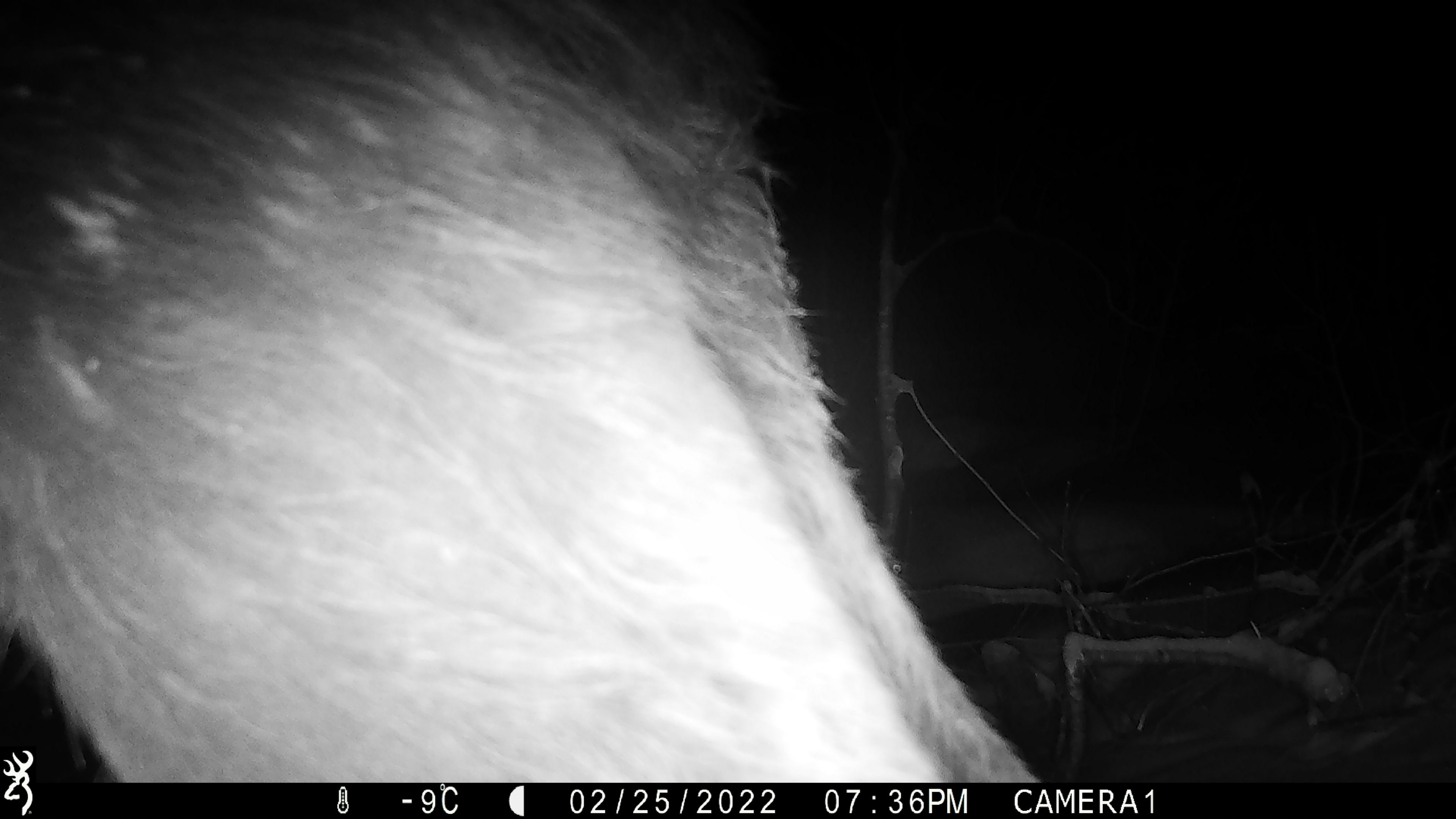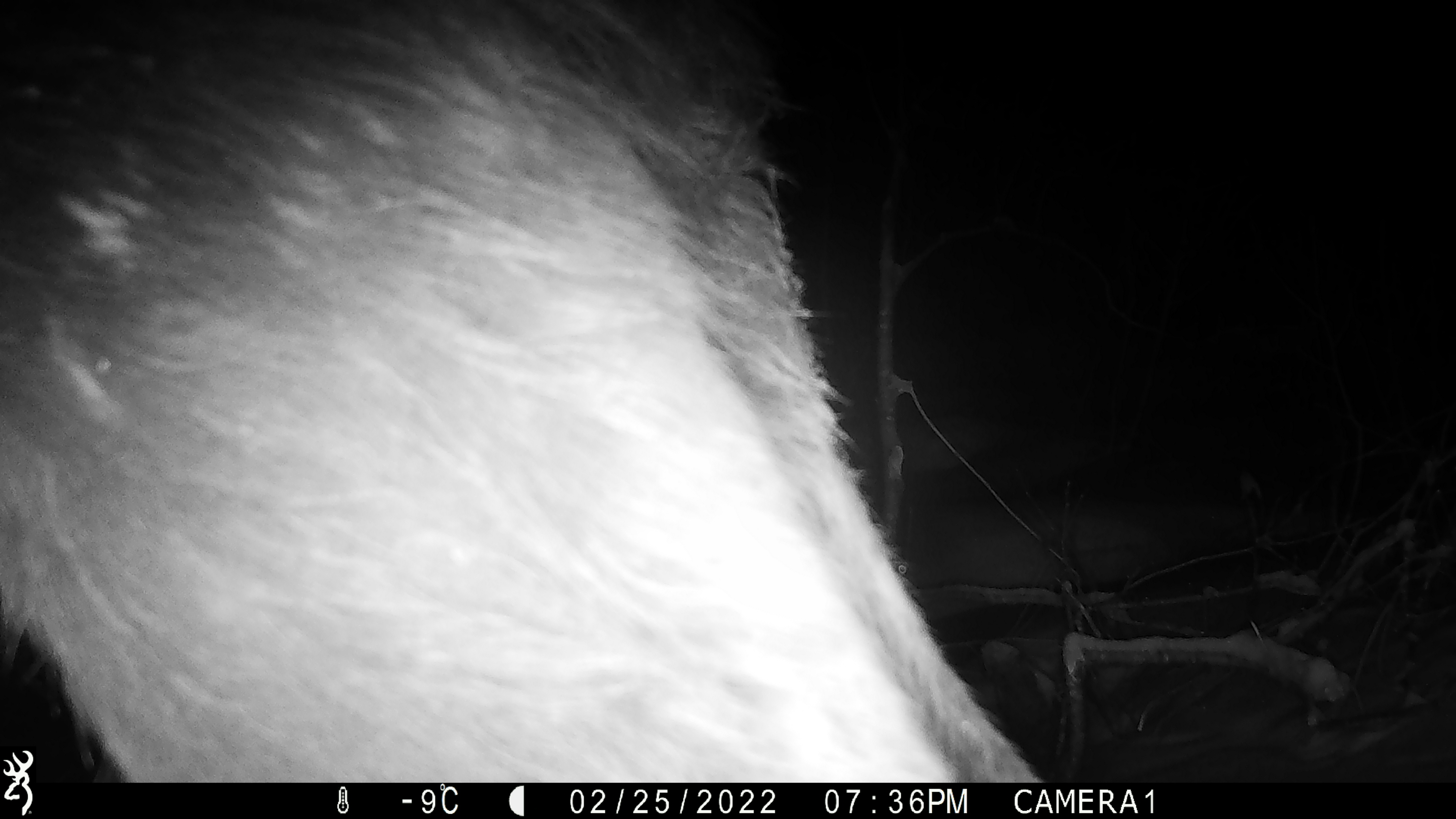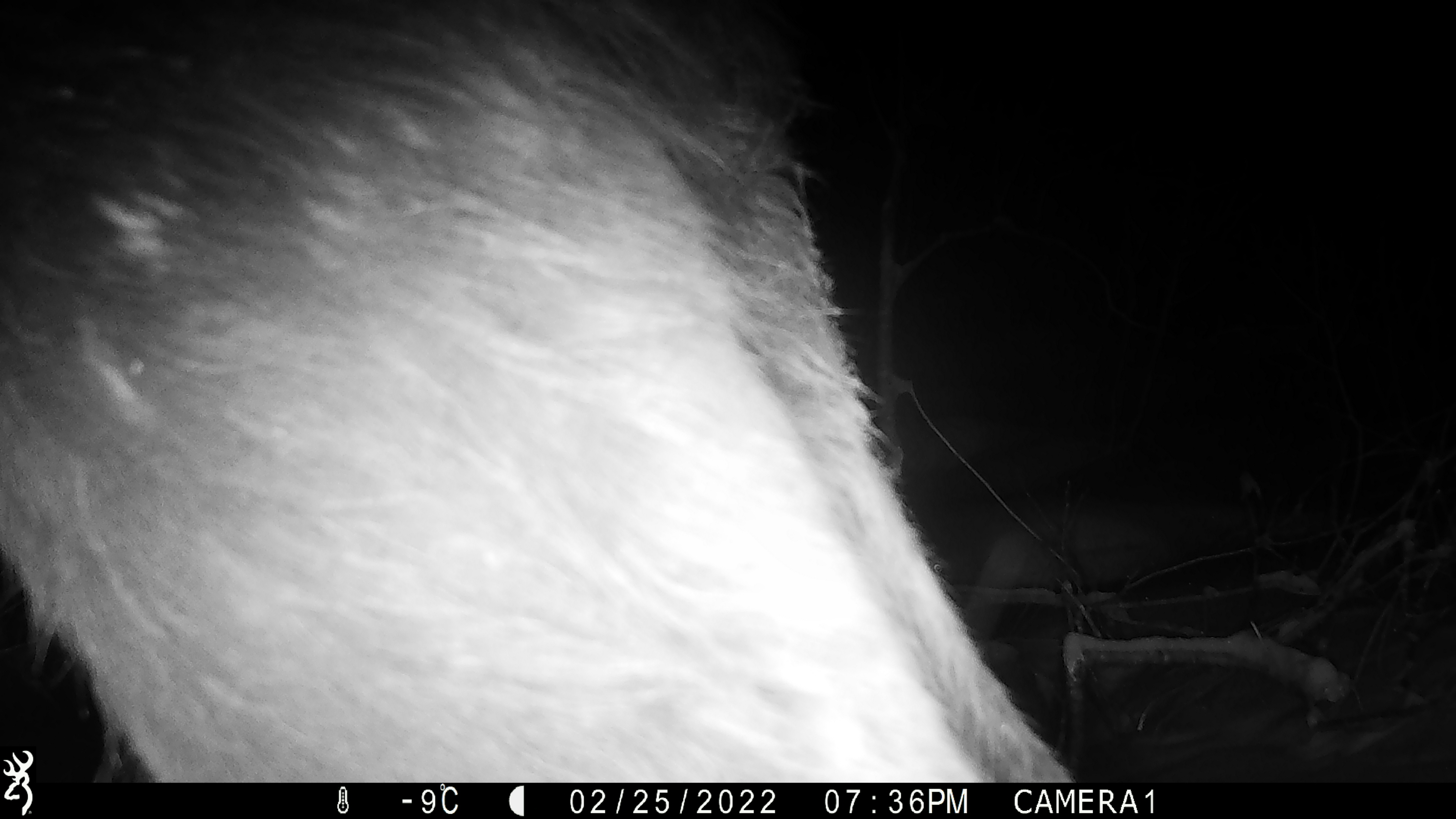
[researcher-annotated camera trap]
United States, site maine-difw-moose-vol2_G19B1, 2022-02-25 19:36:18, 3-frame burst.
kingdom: Animalia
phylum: Chordata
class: Mammalia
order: Artiodactyla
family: Cervidae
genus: Alces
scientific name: Alces alces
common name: moose